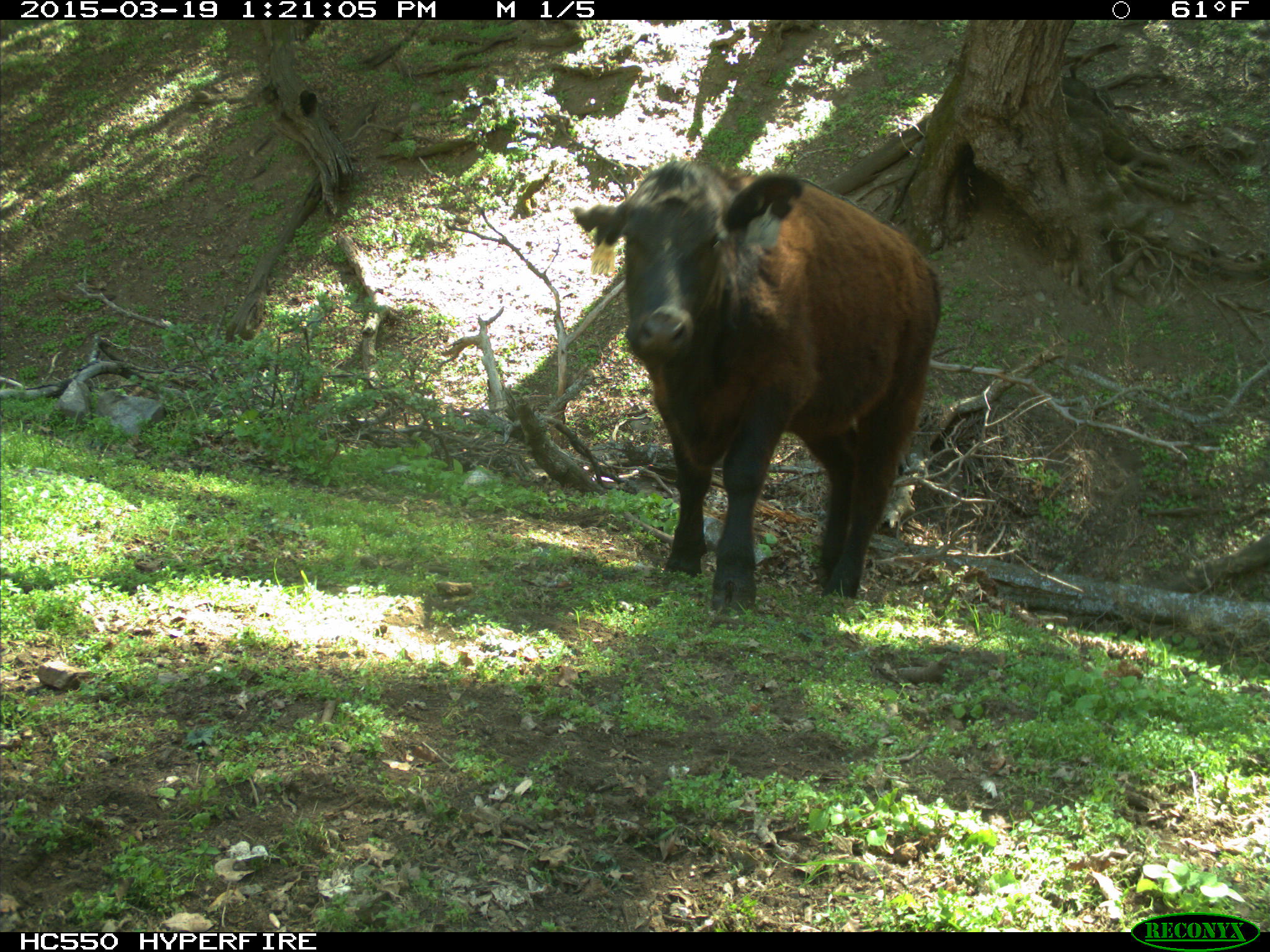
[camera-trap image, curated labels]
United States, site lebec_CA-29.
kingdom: Animalia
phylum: Chordata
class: Mammalia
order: Artiodactyla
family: Bovidae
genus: Bos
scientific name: Bos taurus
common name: domestic cow